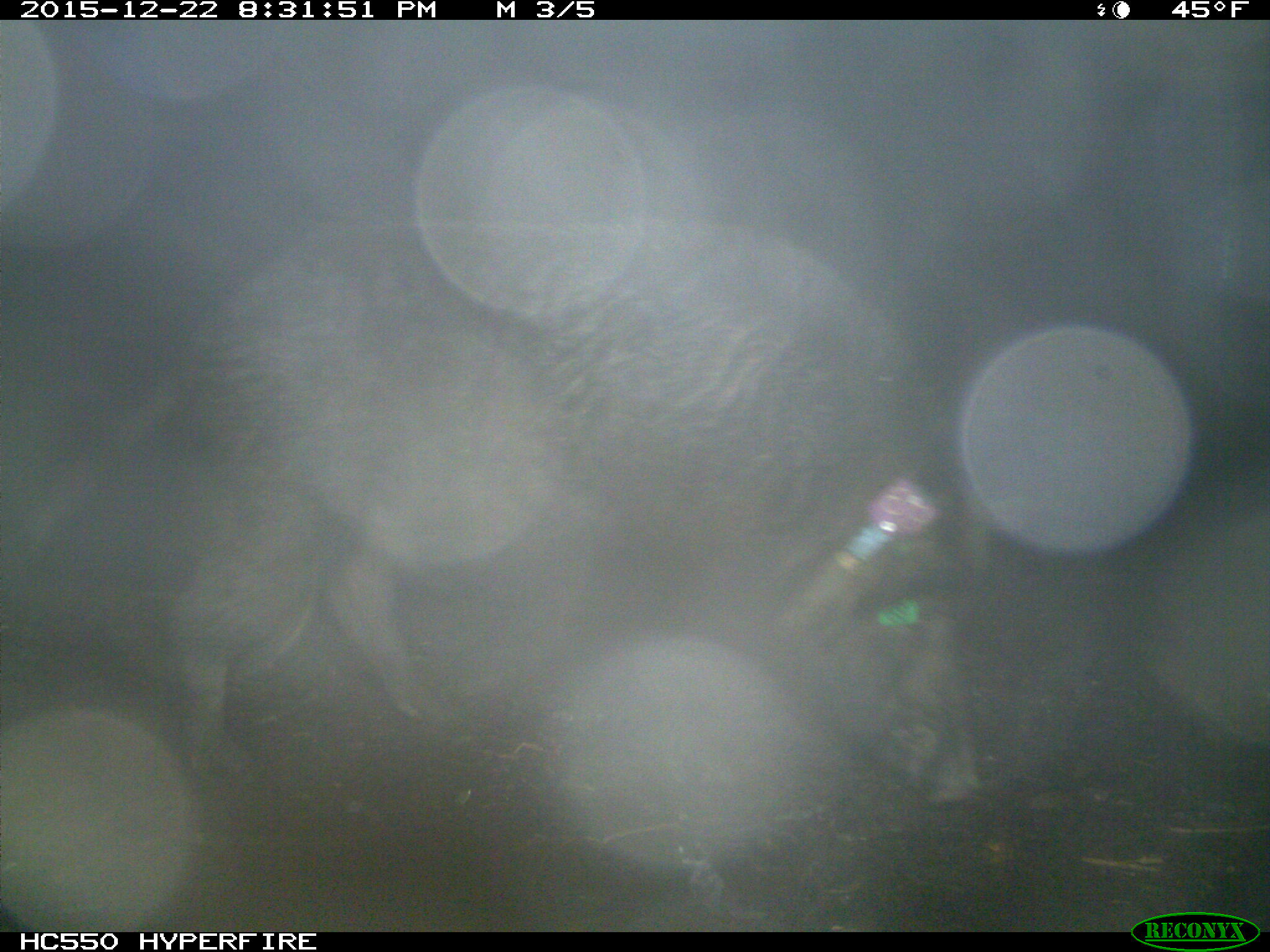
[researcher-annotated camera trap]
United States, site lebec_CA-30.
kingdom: Animalia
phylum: Chordata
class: Mammalia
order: Artiodactyla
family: Suidae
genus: Sus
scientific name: Sus scrofa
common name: wild boar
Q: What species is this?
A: Sus scrofa (wild boar).